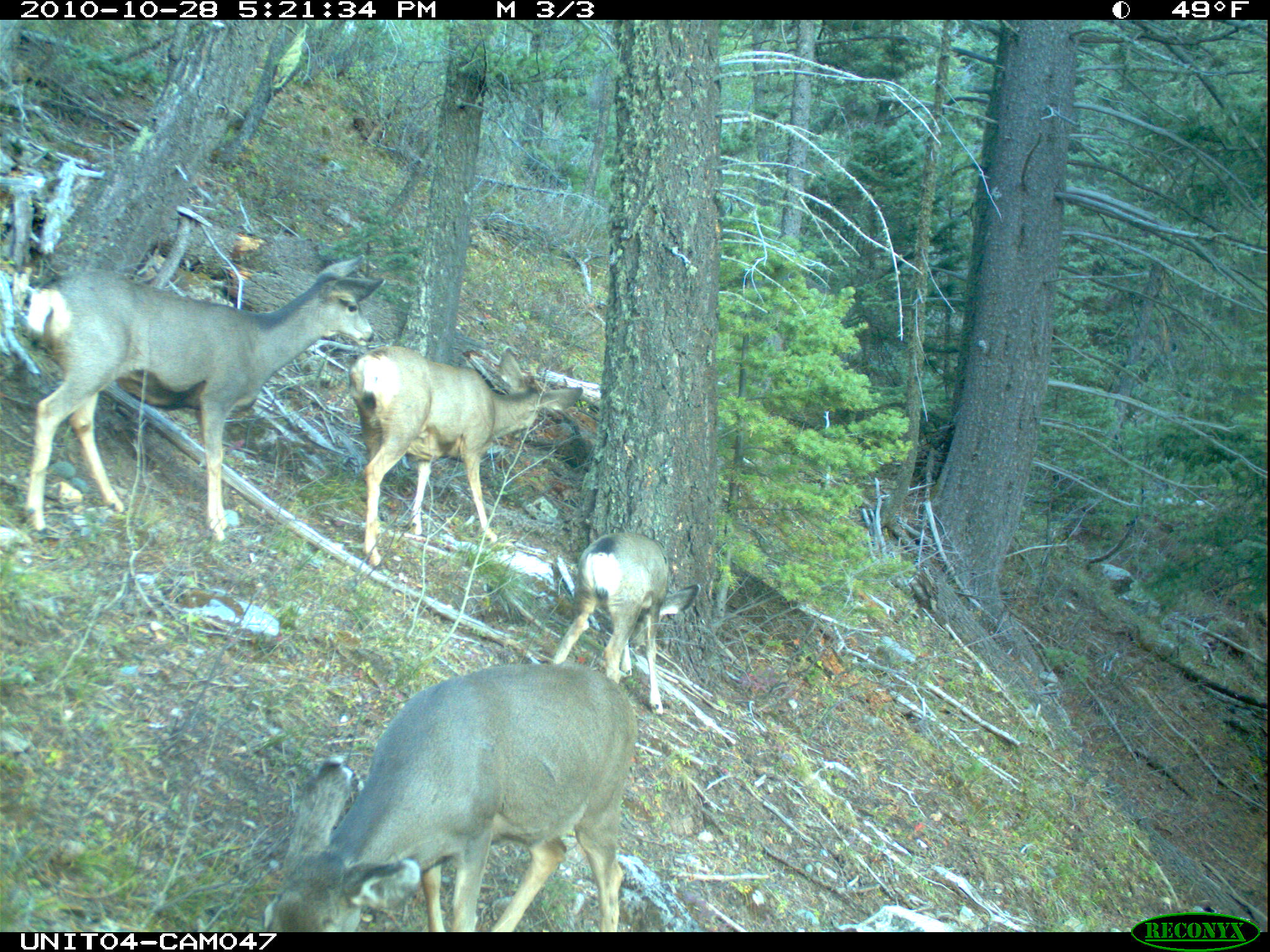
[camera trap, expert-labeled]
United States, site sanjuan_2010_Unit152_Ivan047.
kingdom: Animalia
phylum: Chordata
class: Mammalia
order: Artiodactyla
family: Cervidae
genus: Odocoileus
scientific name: Odocoileus hemionus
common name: mule deer